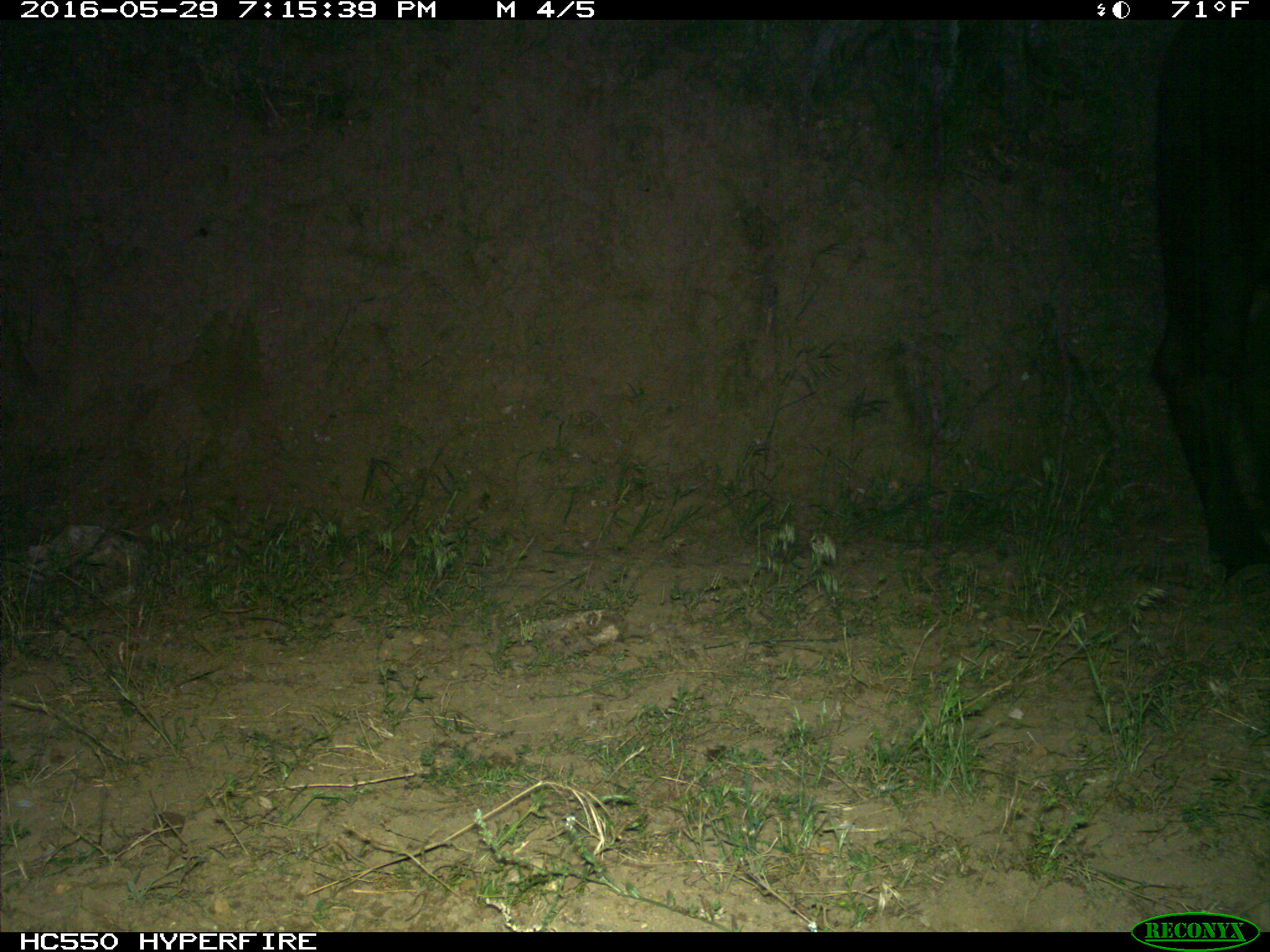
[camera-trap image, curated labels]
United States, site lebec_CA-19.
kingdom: Animalia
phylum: Chordata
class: Mammalia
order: Artiodactyla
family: Bovidae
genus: Bos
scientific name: Bos taurus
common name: domestic cow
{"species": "Bos taurus (domestic cow)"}